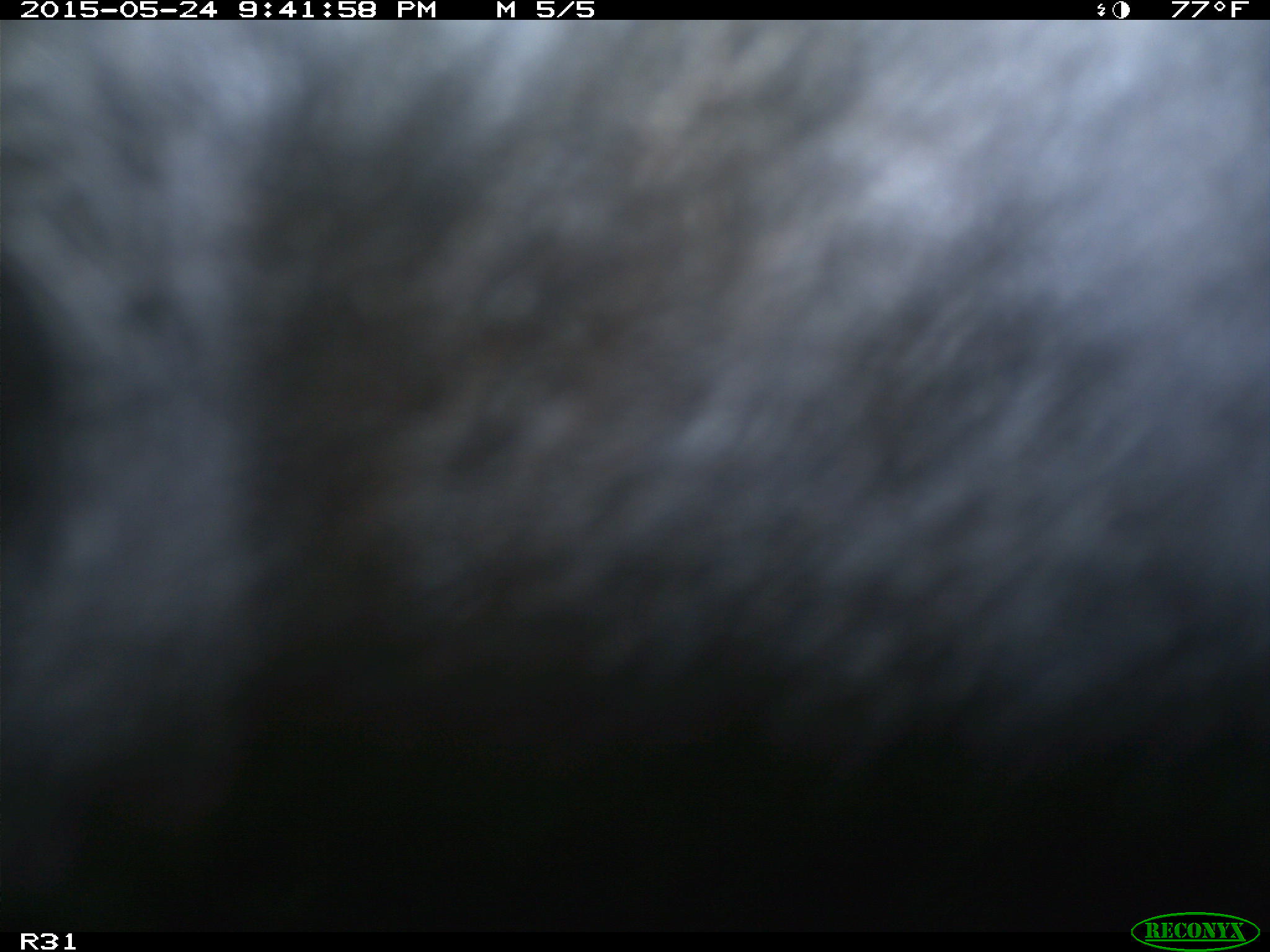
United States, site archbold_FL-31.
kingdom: Animalia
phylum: Chordata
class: Mammalia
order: Artiodactyla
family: Bovidae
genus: Bos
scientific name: Bos taurus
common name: domestic cow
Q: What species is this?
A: Bos taurus (domestic cow).